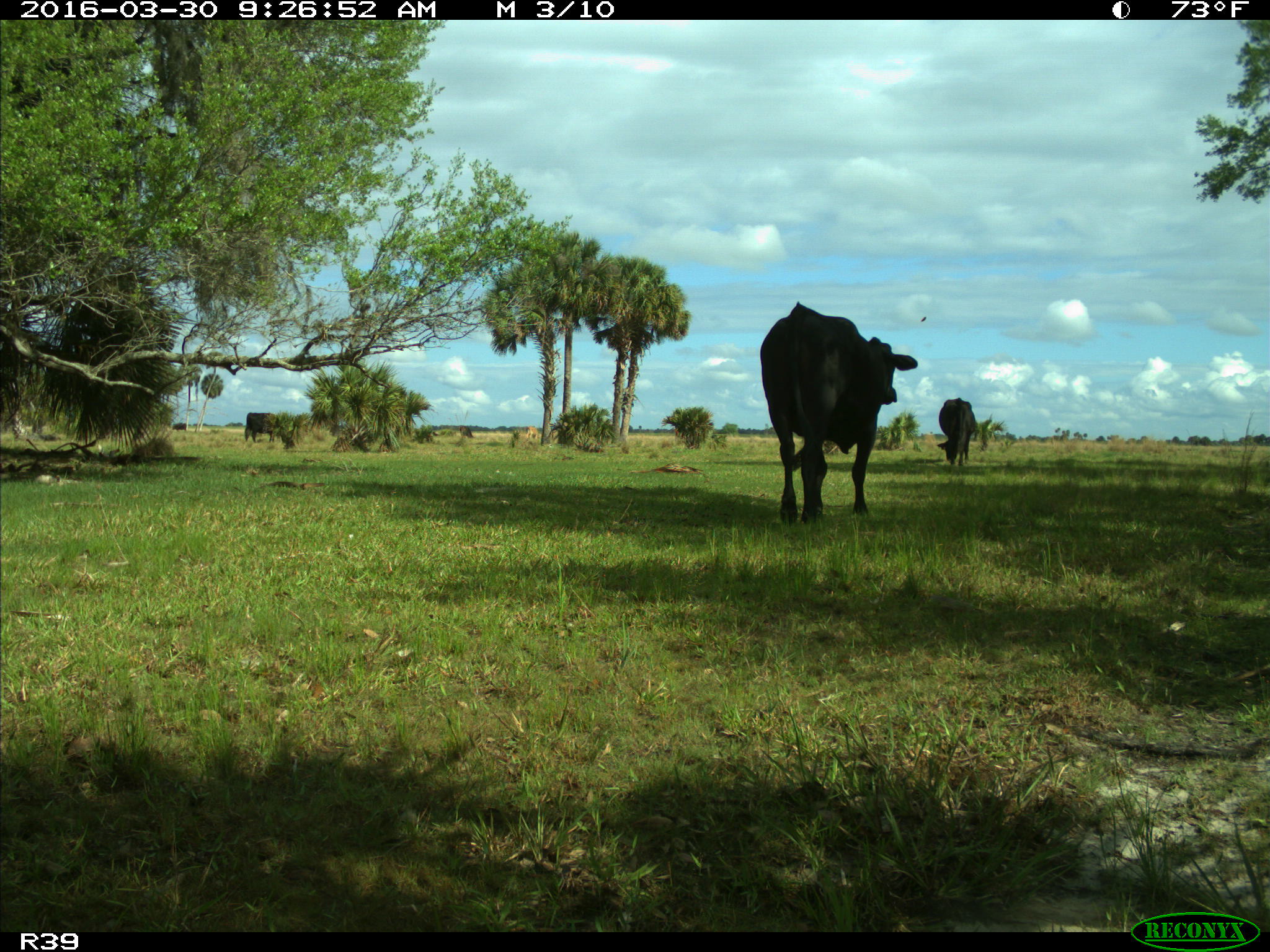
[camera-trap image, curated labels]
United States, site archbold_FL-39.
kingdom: Animalia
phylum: Chordata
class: Mammalia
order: Artiodactyla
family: Bovidae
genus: Bos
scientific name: Bos taurus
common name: domestic cow